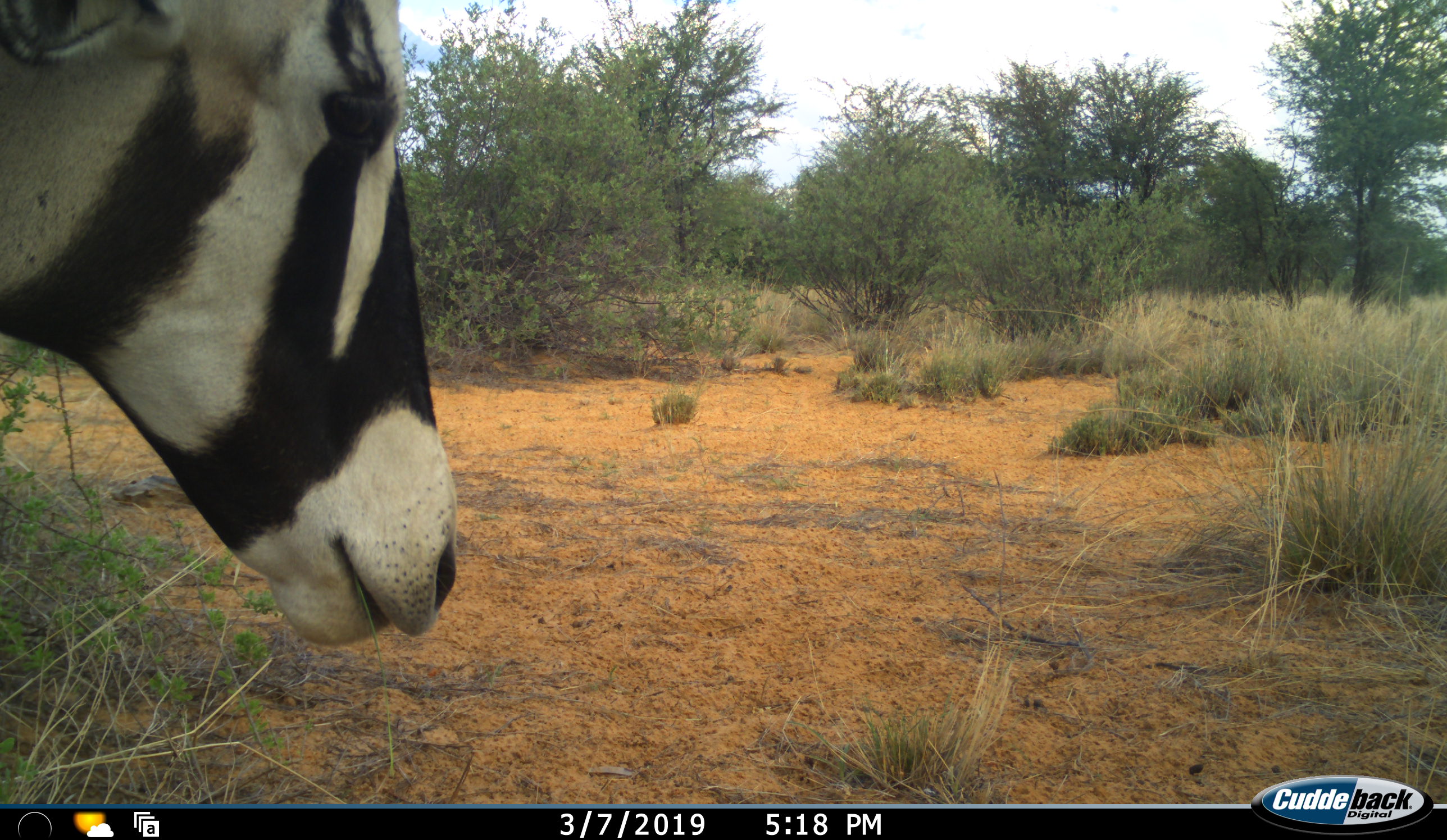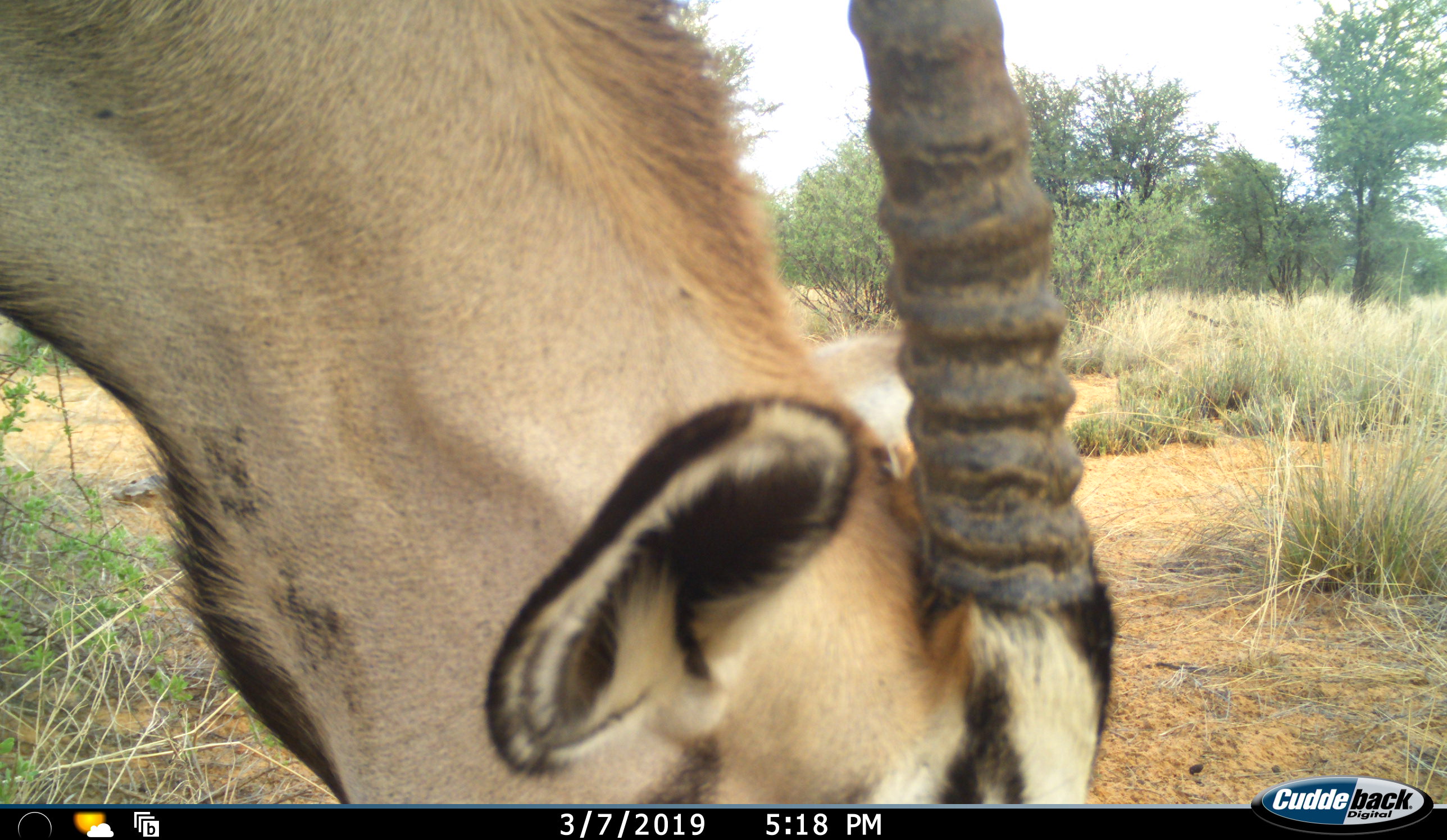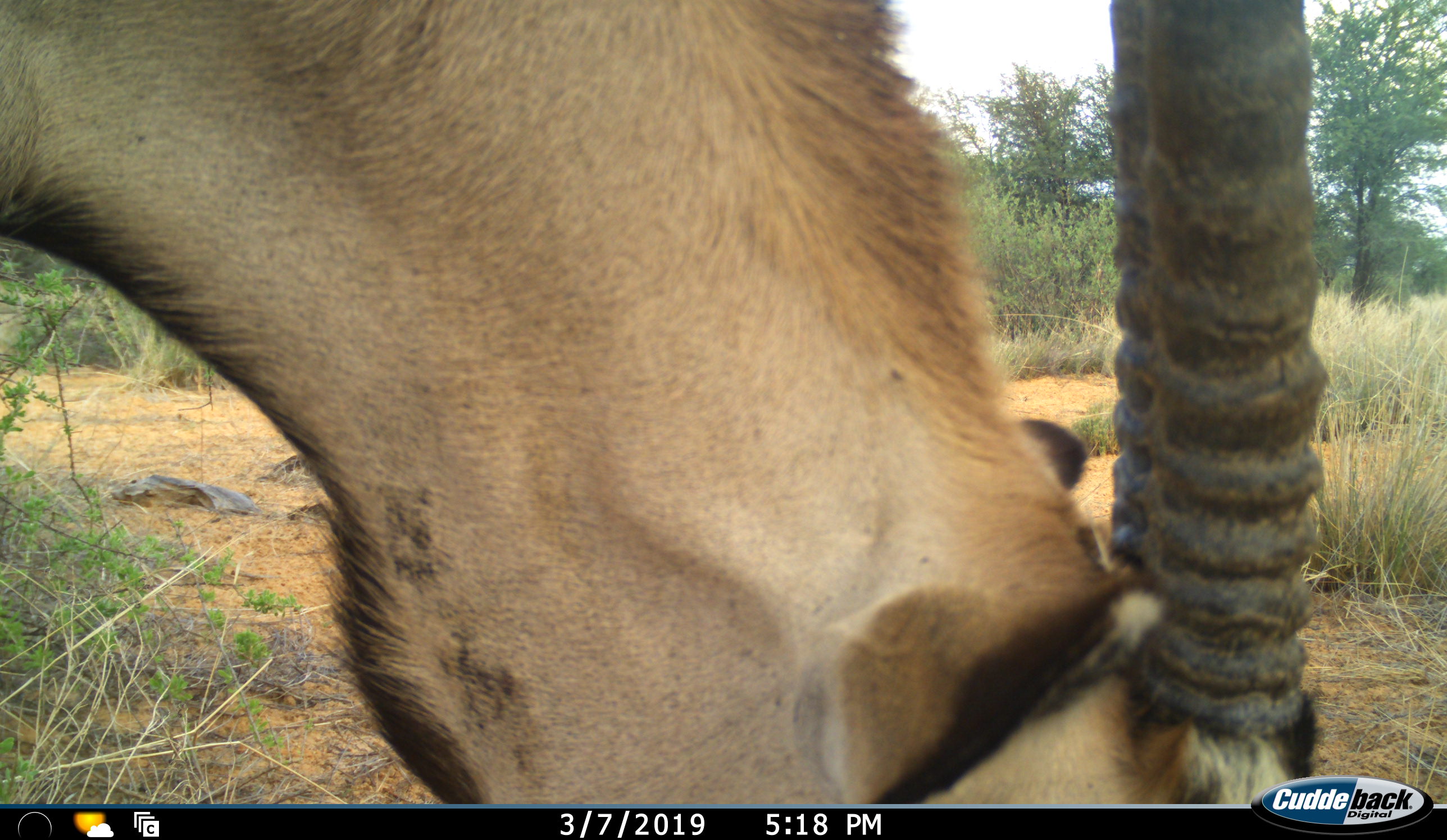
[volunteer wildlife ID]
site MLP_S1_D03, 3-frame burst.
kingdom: Animalia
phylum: Chordata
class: Mammalia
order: Artiodactyla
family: Bovidae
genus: Oryx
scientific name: Oryx gazella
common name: gemsbok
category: oryx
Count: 1.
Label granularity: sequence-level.